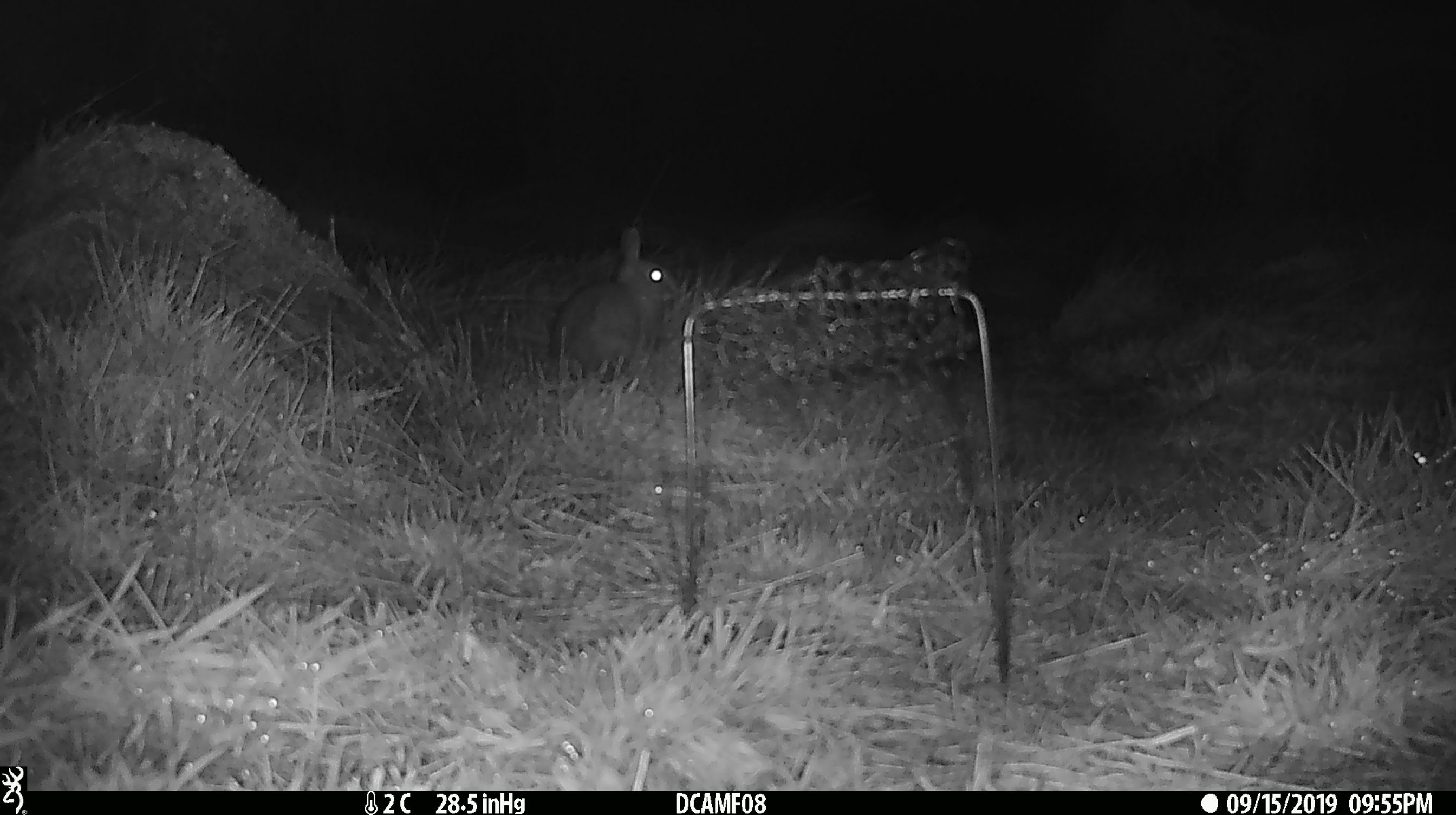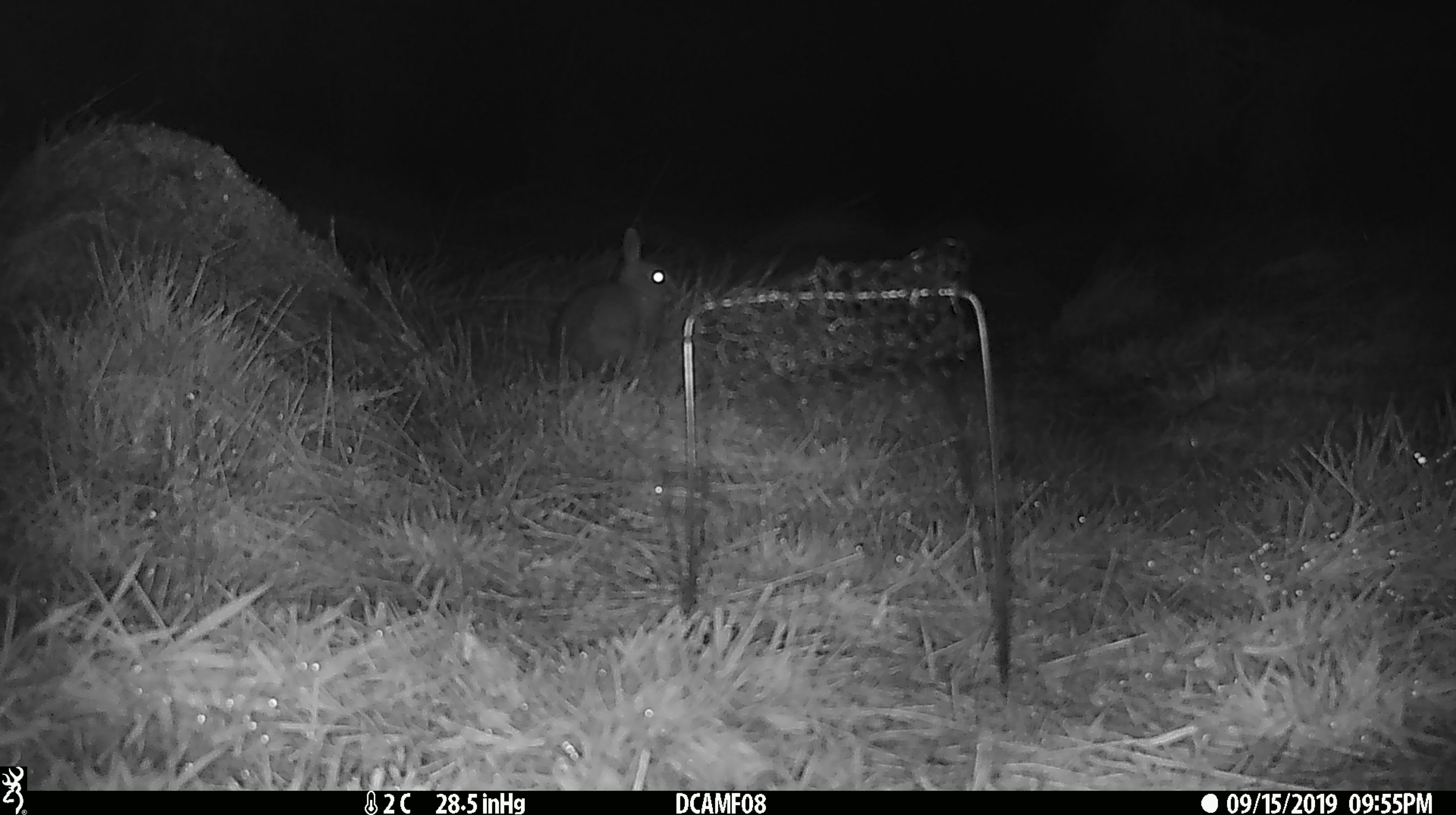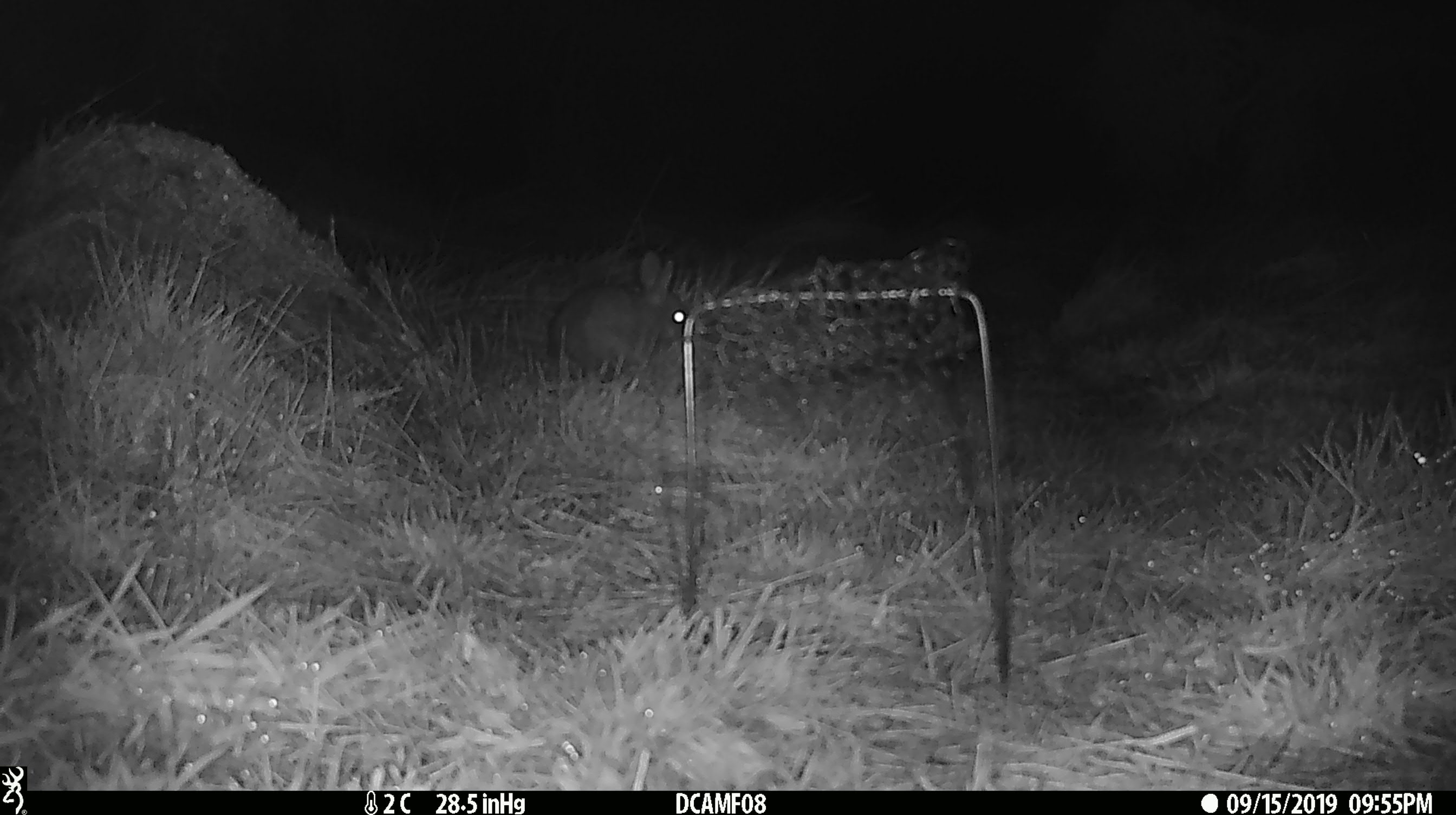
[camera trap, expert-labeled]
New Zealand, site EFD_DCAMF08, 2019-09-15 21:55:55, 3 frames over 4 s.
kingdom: Animalia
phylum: Chordata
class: Mammalia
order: Lagomorpha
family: Leporidae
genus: Oryctolagus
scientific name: Oryctolagus cuniculus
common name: european rabbit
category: rabbit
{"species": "rabbit (european rabbit) (Oryctolagus cuniculus)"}